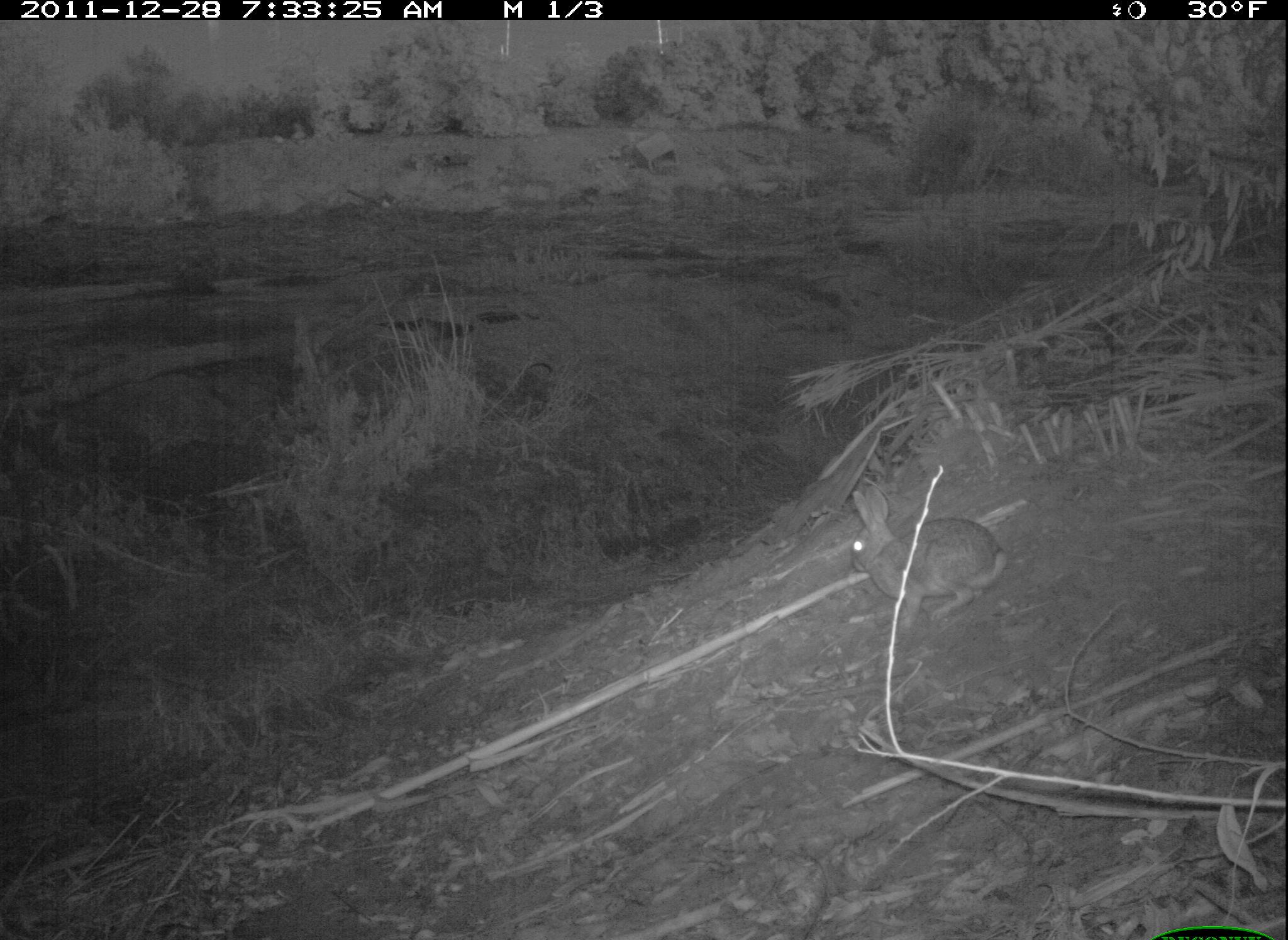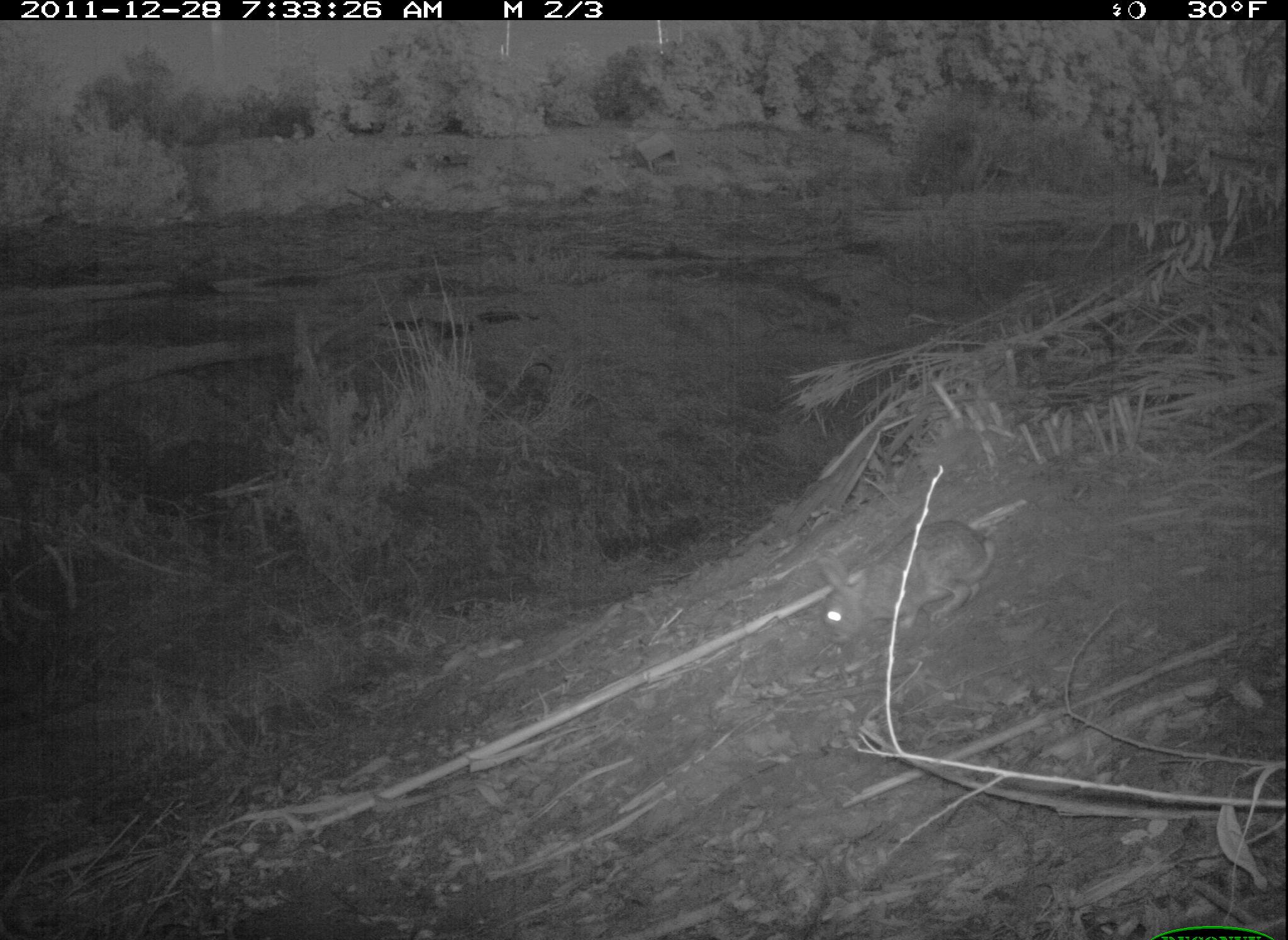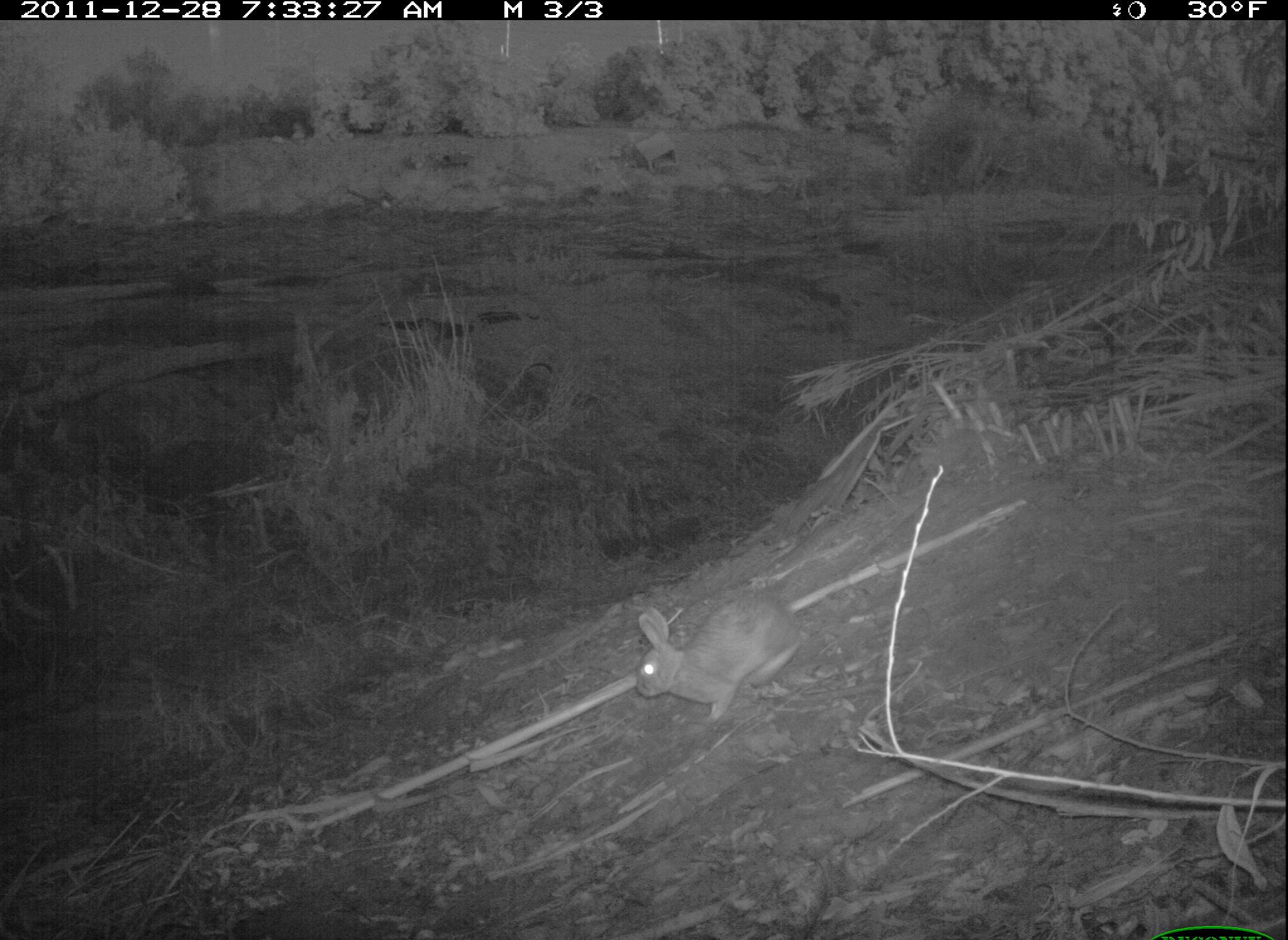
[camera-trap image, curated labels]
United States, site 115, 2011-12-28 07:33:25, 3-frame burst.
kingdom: Animalia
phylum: Chordata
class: Mammalia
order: Lagomorpha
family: Leporidae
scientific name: Leporidae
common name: rabbits and hares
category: rabbit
Rabbit (rabbits and hares) (Leporidae).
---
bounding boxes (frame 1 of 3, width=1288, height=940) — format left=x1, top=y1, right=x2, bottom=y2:
rabbit: left=826, top=470, right=1018, bottom=635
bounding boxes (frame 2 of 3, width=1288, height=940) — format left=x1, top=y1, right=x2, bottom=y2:
rabbit: left=799, top=517, right=1013, bottom=651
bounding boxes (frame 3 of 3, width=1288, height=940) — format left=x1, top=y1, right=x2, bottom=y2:
rabbit: left=623, top=596, right=811, bottom=734